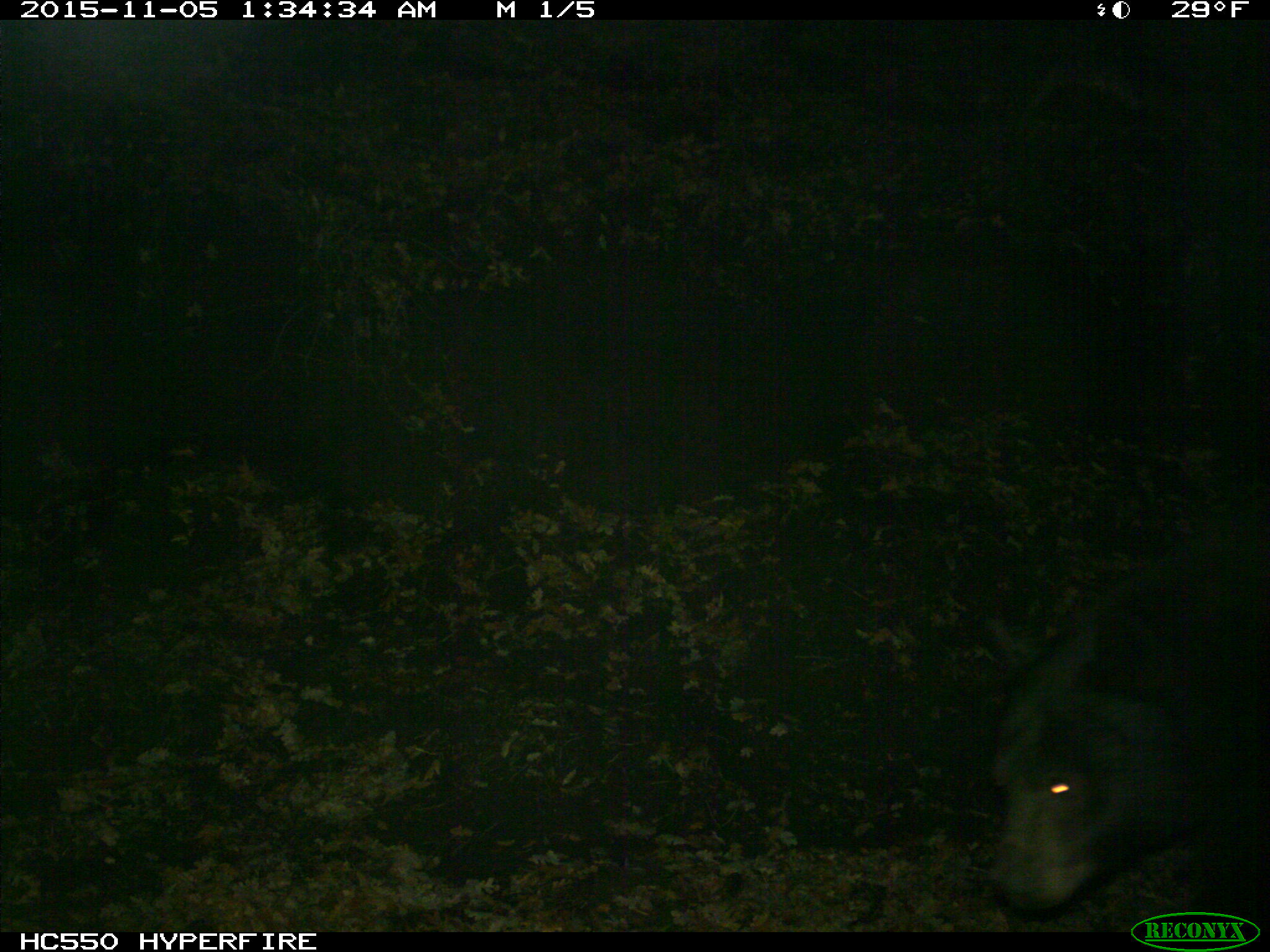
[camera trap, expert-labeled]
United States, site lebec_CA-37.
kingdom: Animalia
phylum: Chordata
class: Mammalia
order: Carnivora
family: Ursidae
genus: Ursus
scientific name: Ursus americanus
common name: american black bear